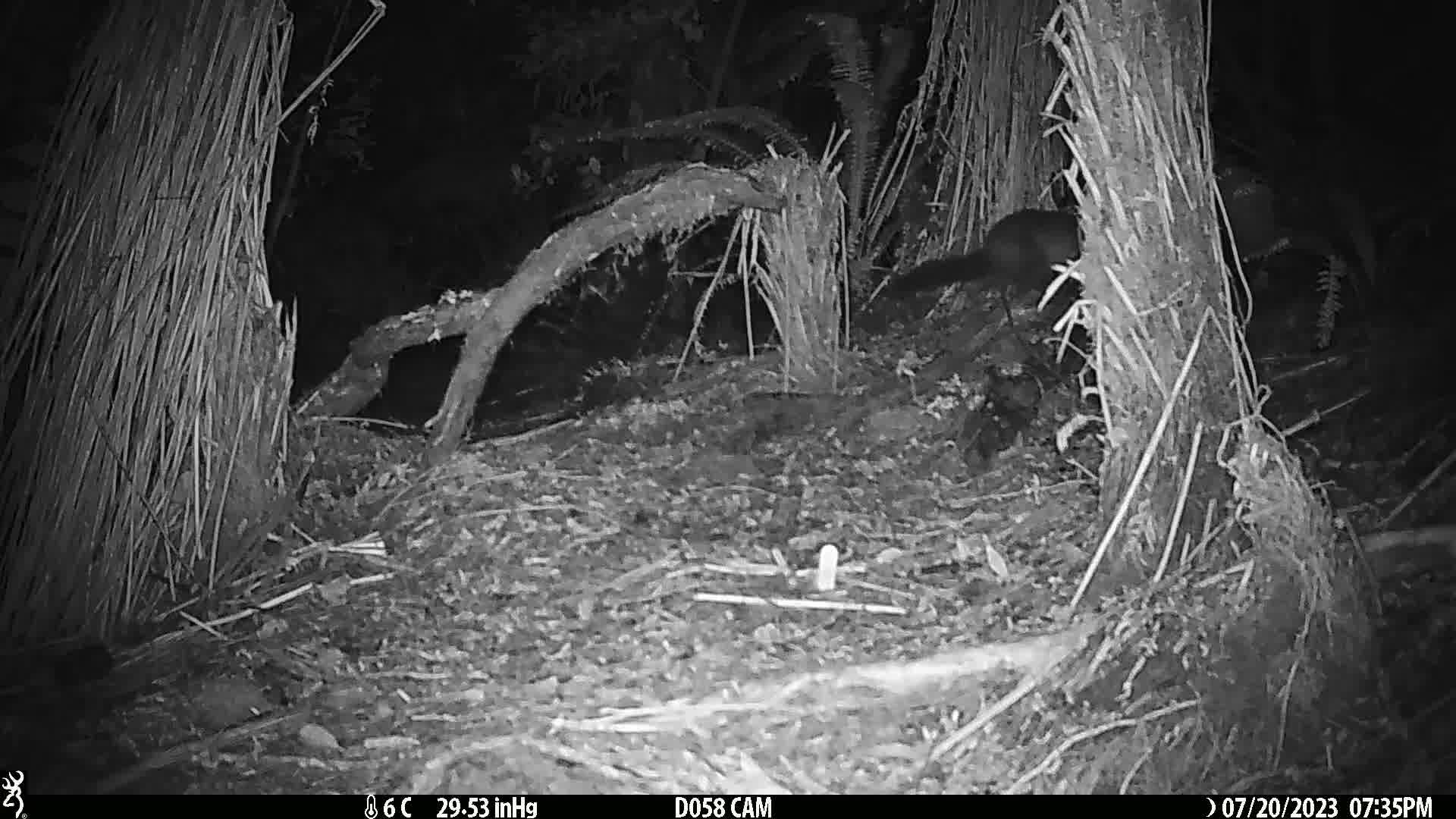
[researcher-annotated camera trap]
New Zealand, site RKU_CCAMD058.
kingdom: Animalia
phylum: Chordata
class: Mammalia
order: Diprotodontia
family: Phalangeridae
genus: Trichosurus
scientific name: Trichosurus vulpecula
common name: common brushtail possum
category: possum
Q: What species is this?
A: Possum (common brushtail possum) (Trichosurus vulpecula).